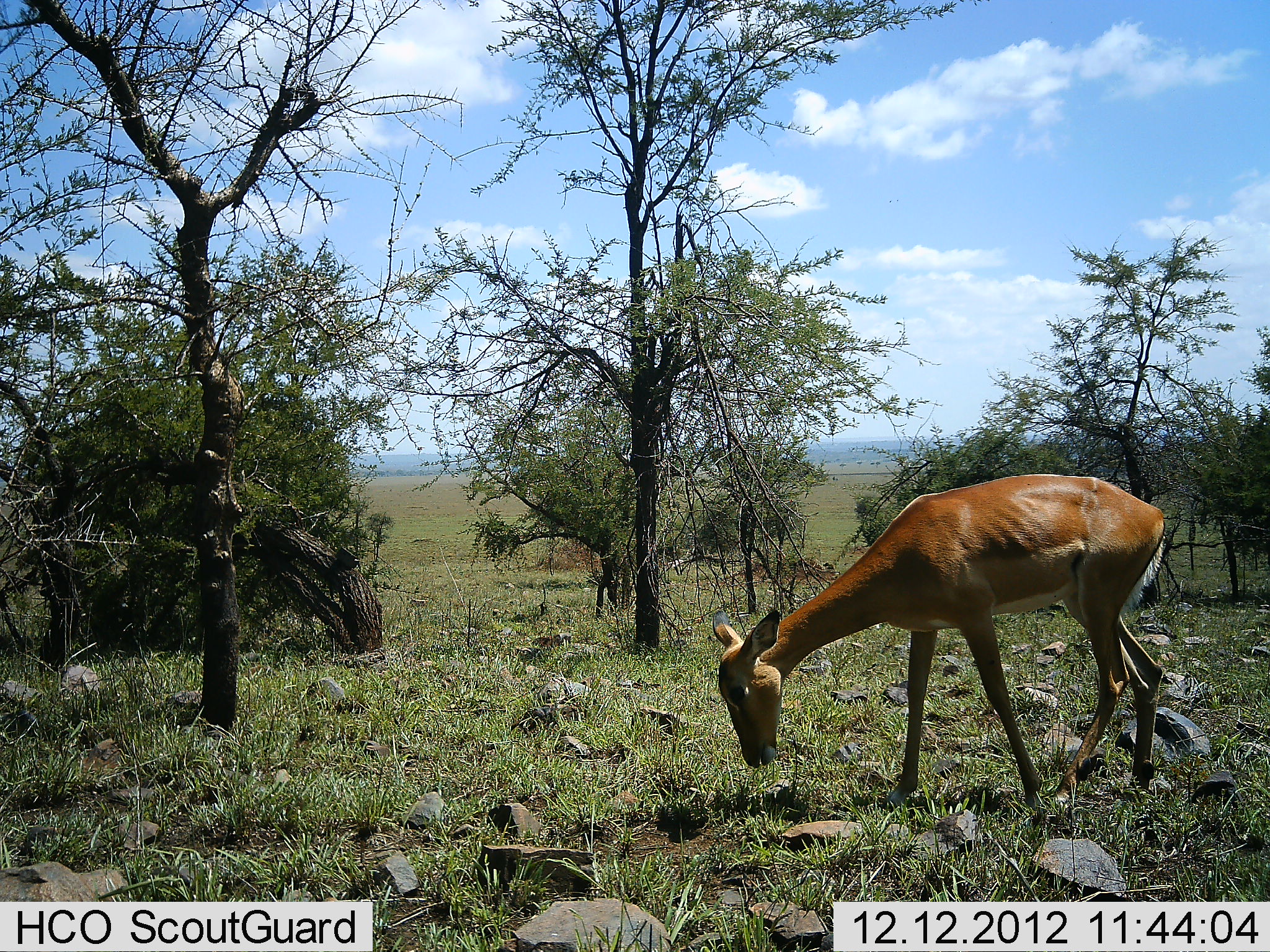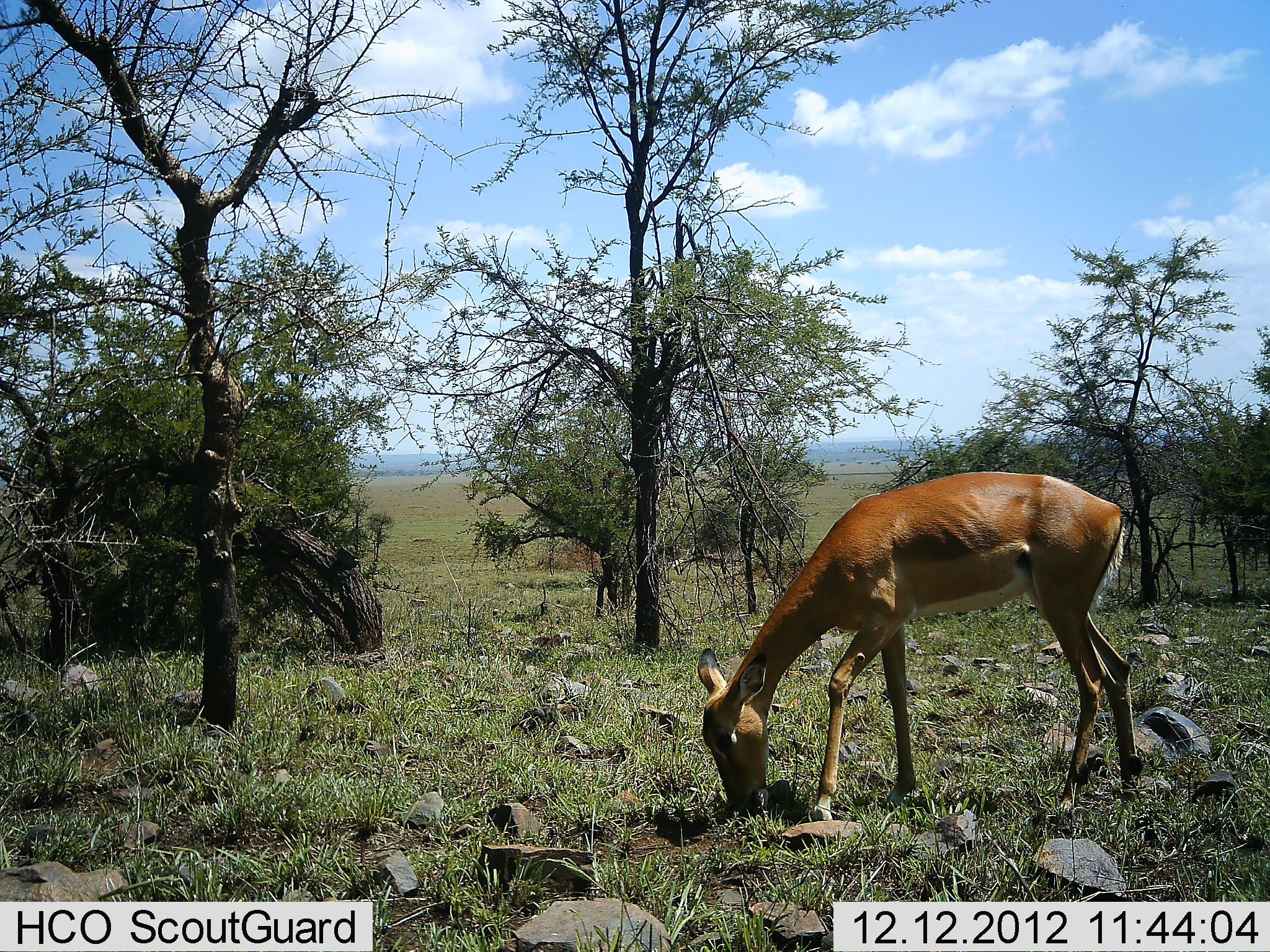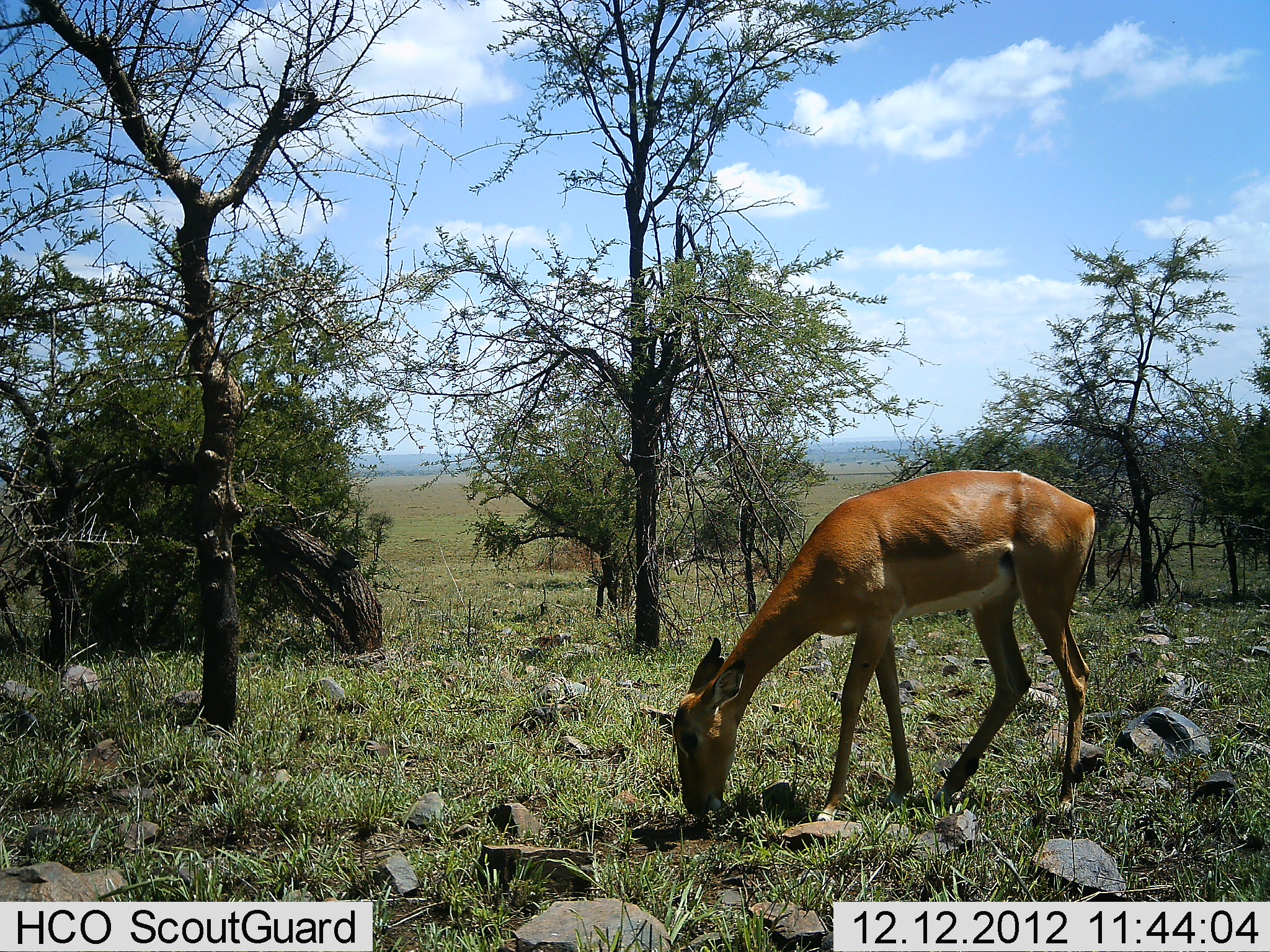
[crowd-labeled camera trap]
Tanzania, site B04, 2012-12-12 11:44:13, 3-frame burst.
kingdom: Animalia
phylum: Chordata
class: Mammalia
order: Artiodactyla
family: Bovidae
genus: Aepyceros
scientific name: Aepyceros melampus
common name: impala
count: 1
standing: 12%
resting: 0%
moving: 12%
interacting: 0%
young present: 0%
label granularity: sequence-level